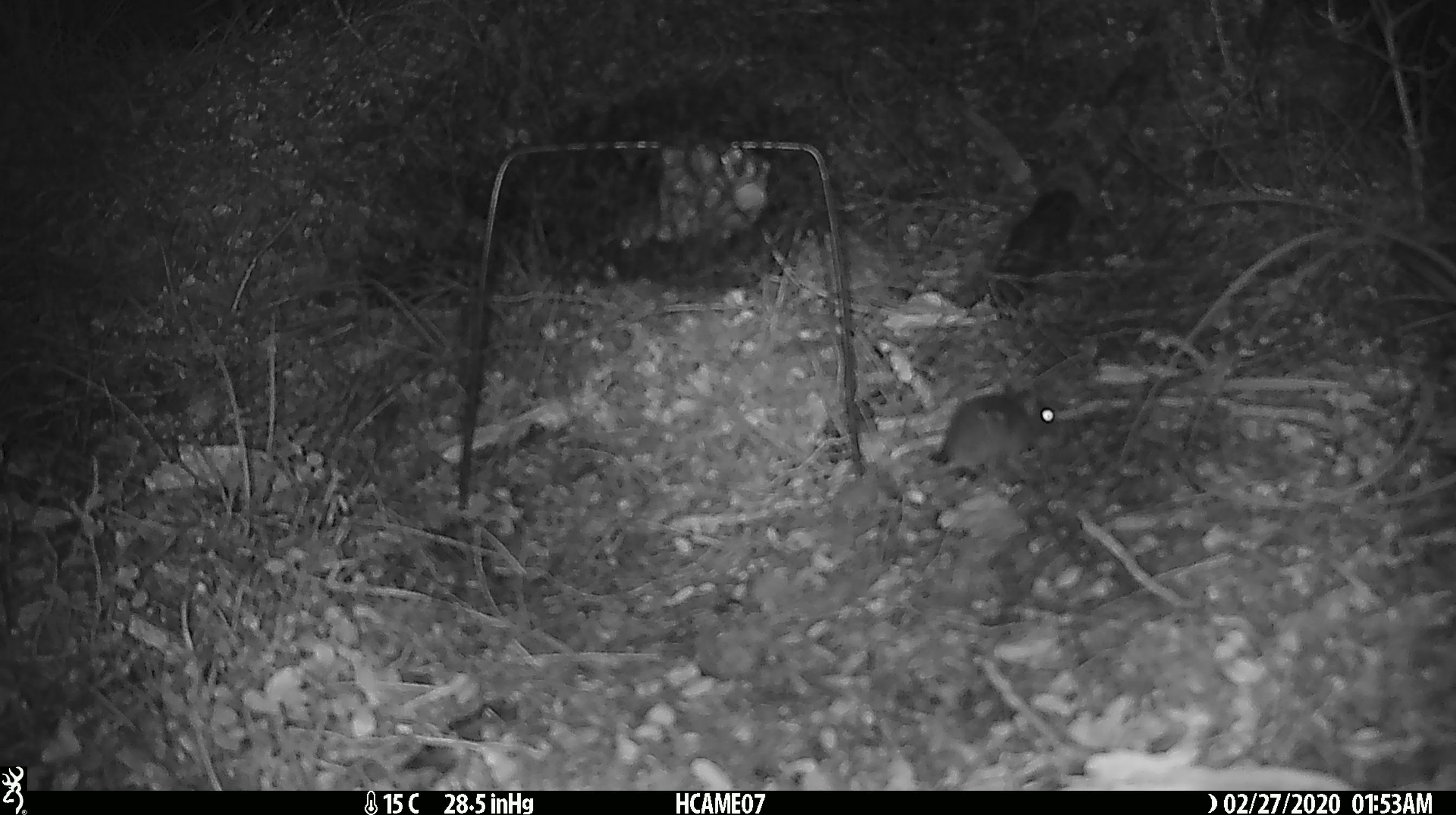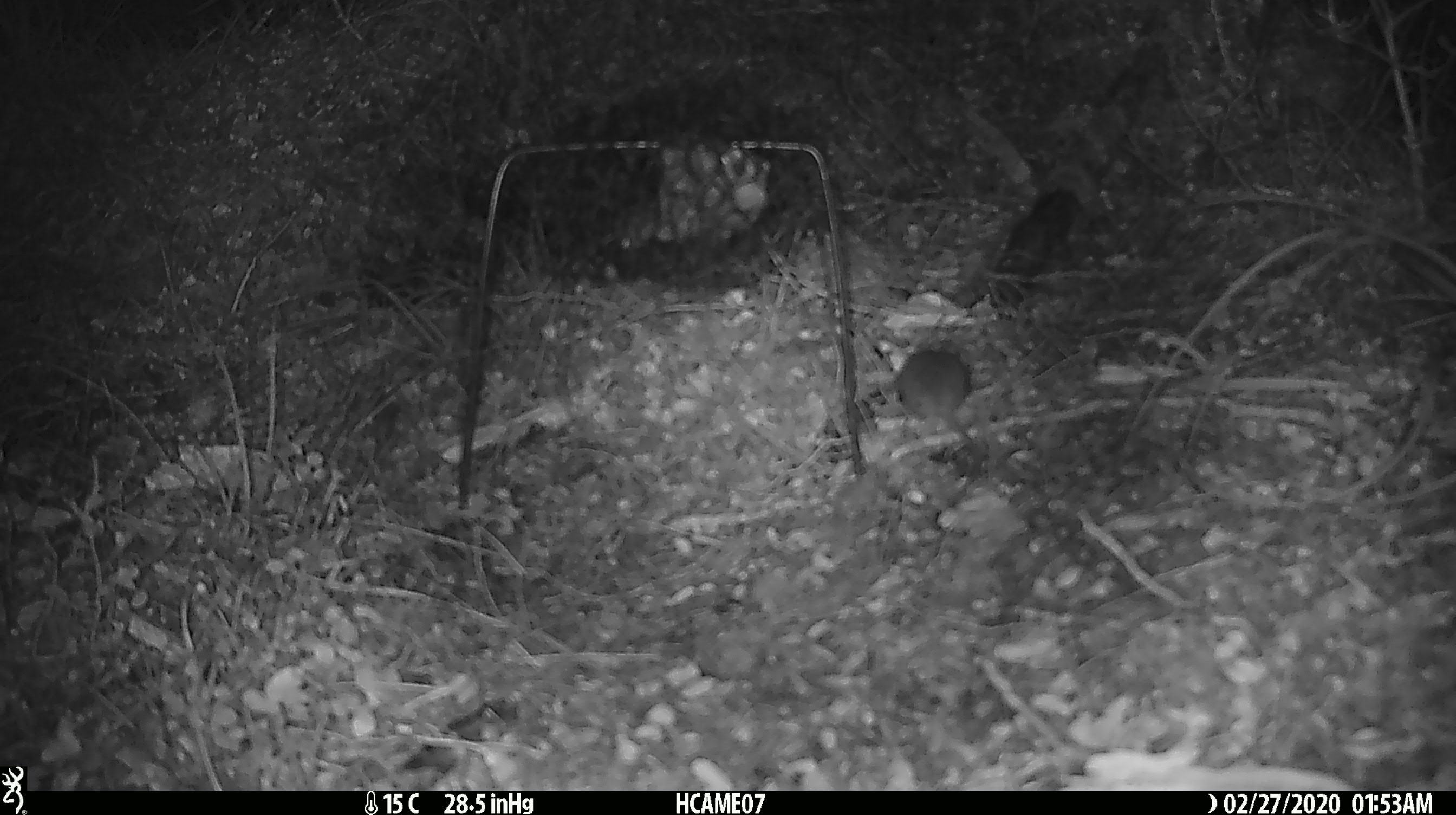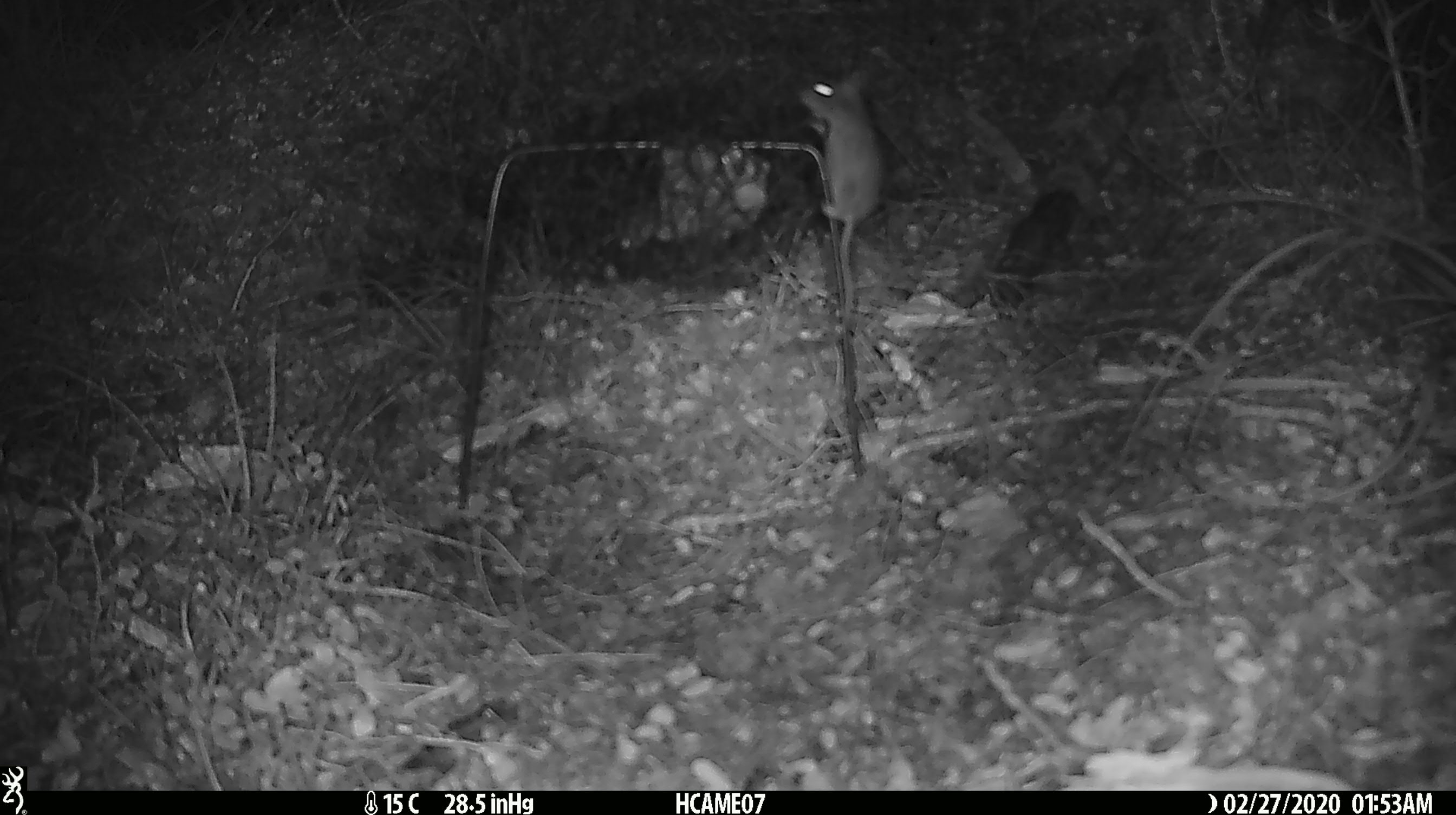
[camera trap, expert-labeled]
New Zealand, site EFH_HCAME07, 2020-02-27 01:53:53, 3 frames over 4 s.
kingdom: Animalia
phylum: Chordata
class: Mammalia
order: Rodentia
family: Muridae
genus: Mus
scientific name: Mus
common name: mouse